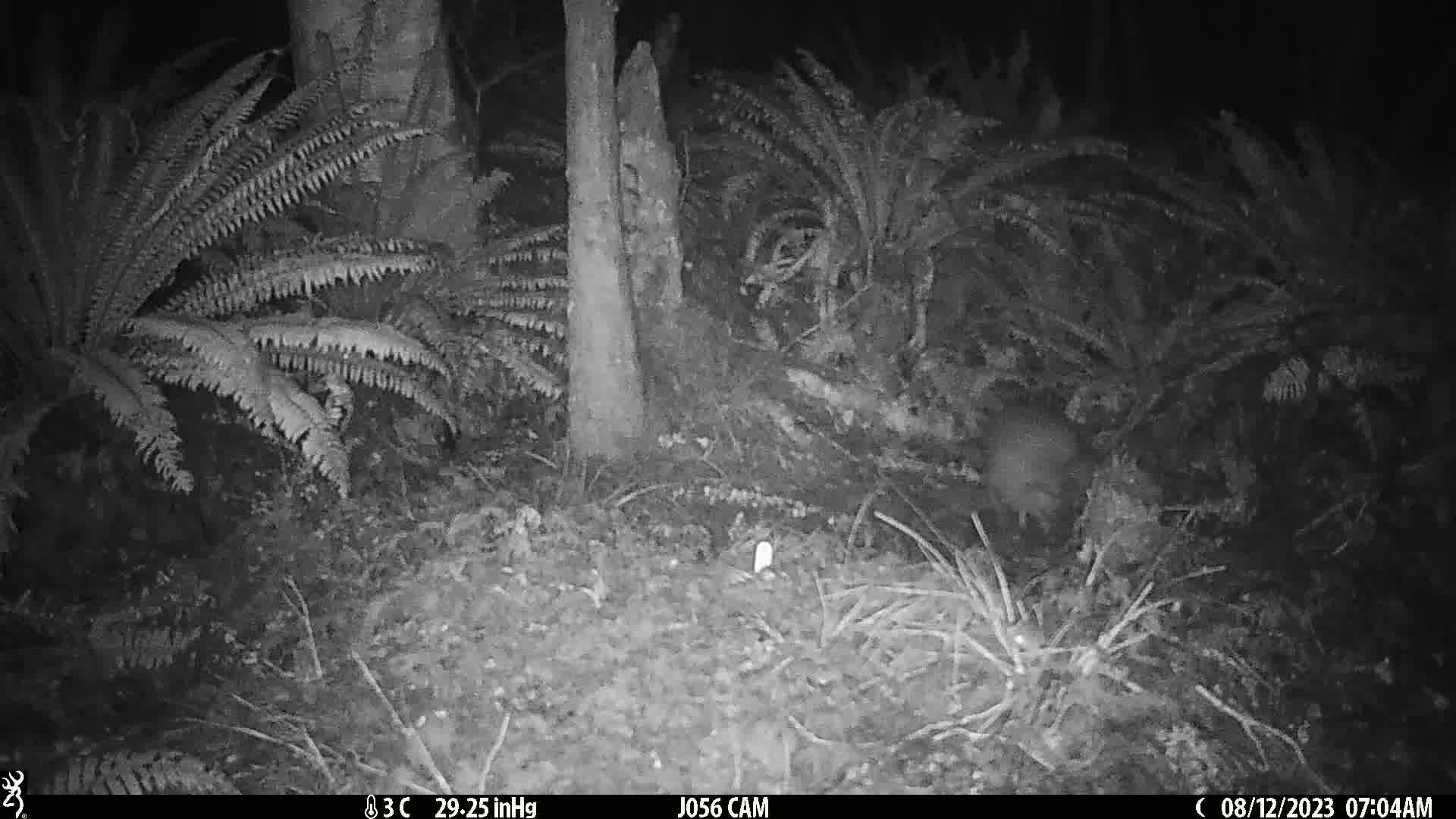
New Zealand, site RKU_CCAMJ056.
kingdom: Animalia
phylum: Chordata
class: Aves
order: Apterygiformes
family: Apterygidae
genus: Apteryx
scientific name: Apteryx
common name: kiwi